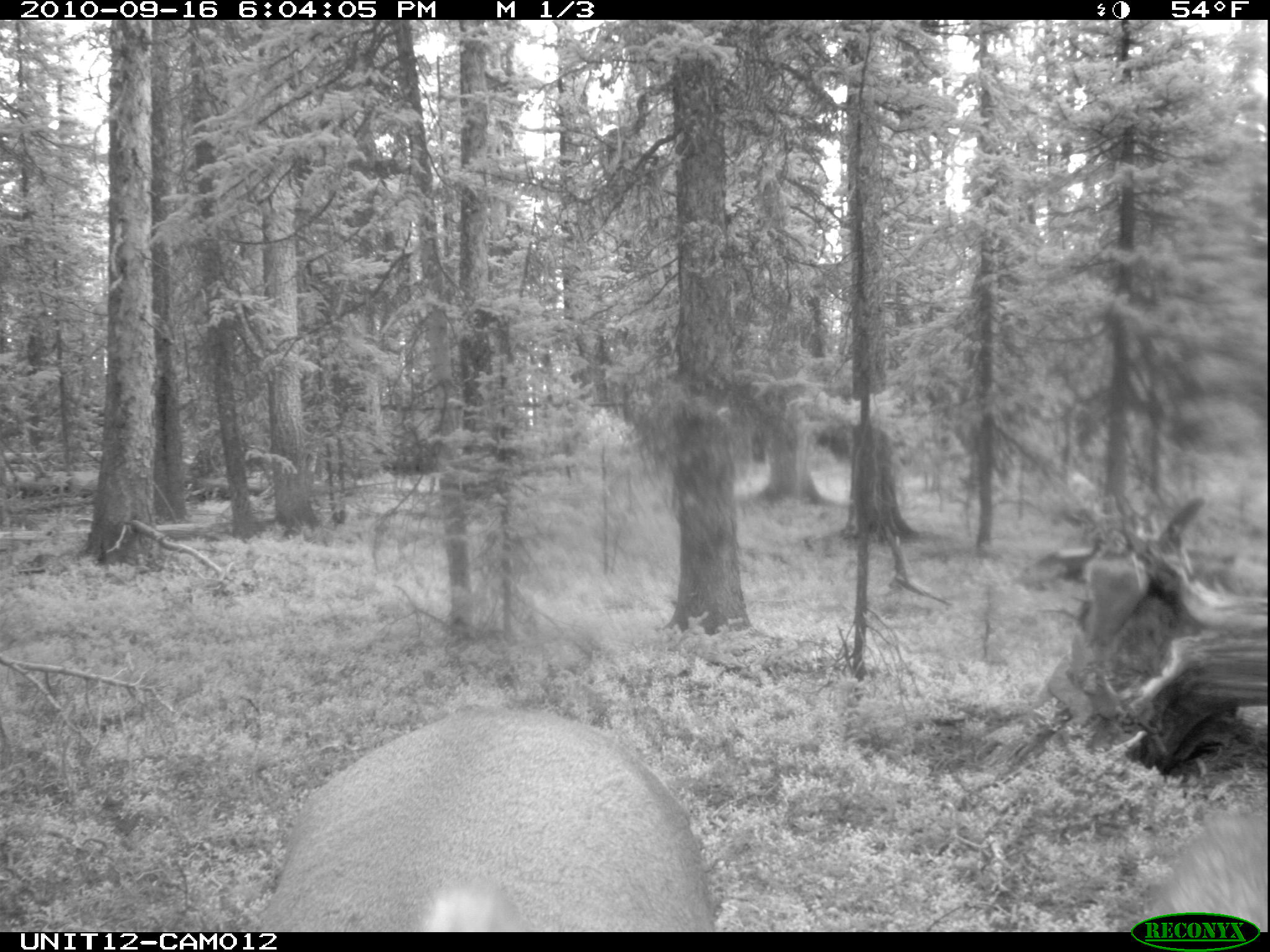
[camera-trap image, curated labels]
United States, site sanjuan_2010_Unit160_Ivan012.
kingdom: Animalia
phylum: Chordata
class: Mammalia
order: Artiodactyla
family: Cervidae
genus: Cervus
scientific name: Cervus elaphus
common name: red deer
Cervus elaphus (red deer).